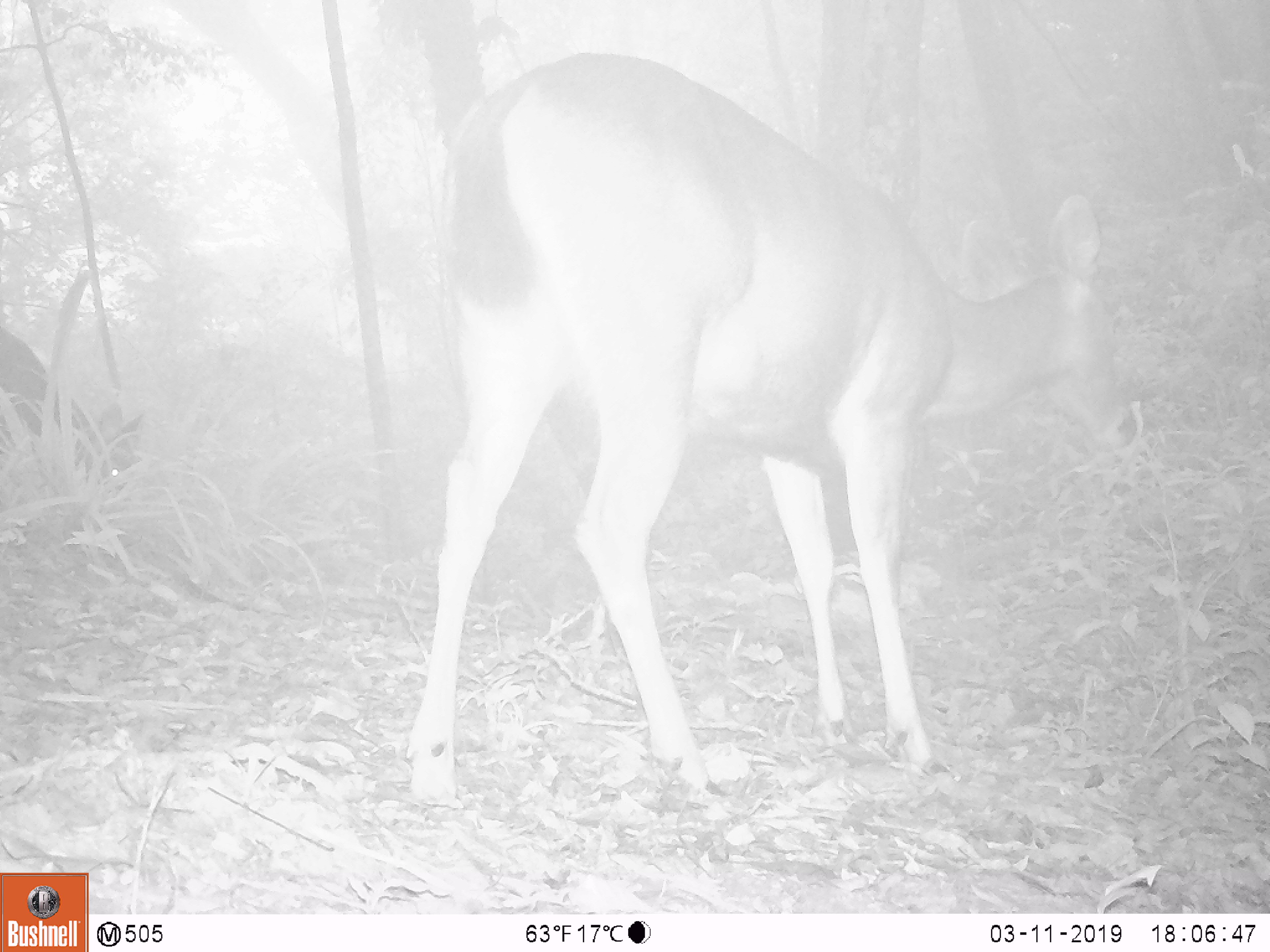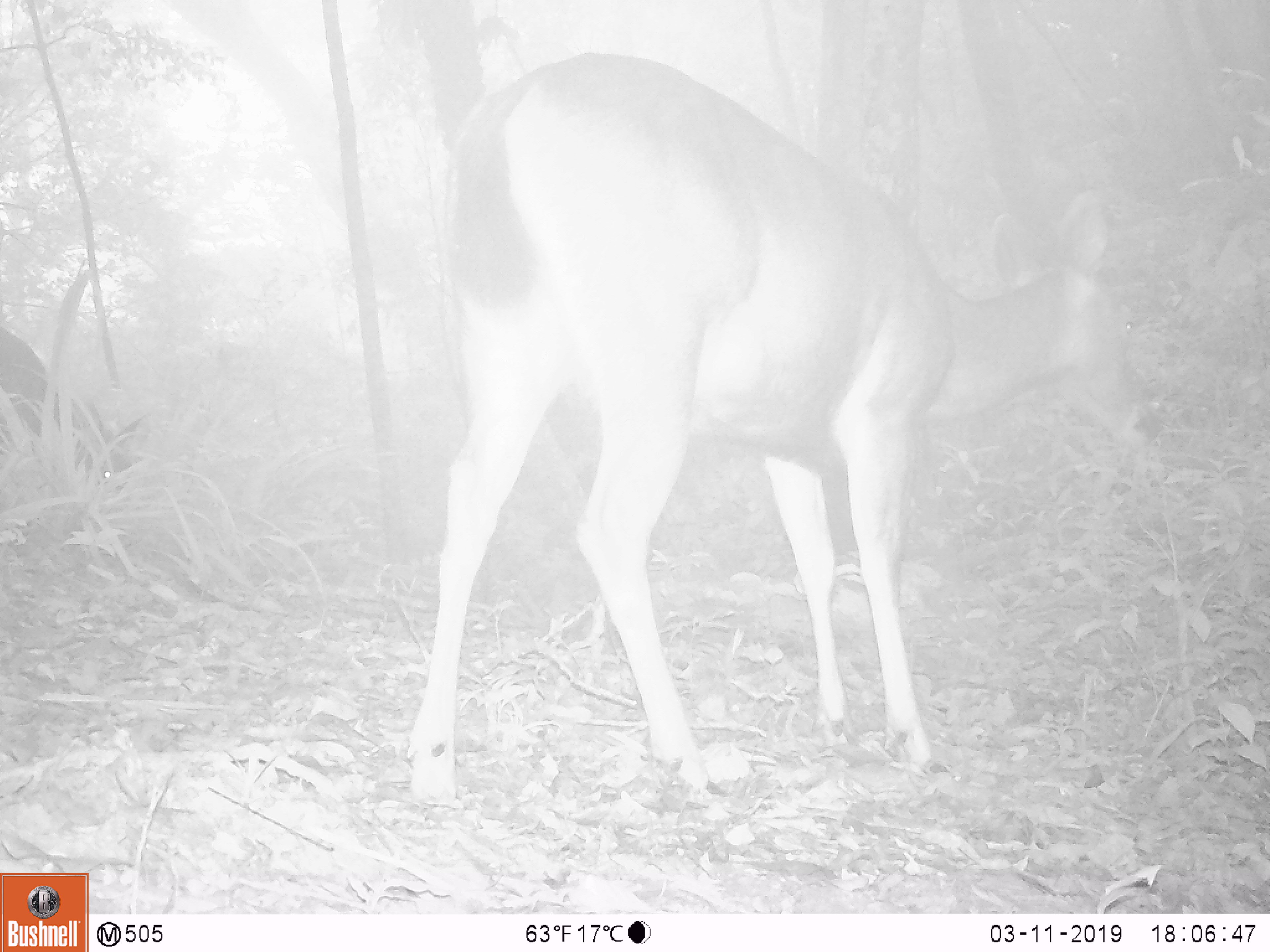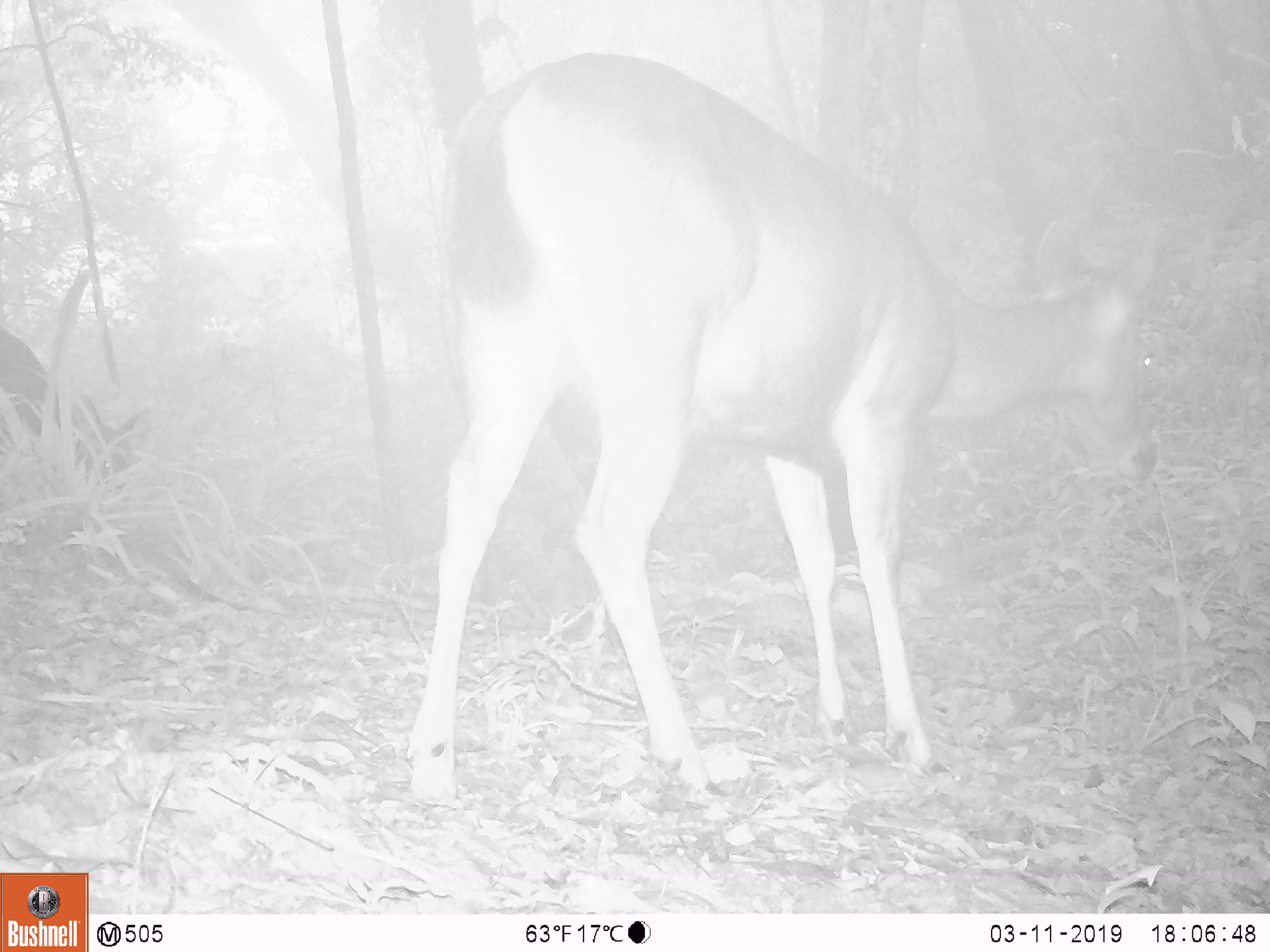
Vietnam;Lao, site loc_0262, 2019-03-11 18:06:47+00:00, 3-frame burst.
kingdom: Animalia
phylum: Chordata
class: Mammalia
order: Artiodactyla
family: Cervidae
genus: Rusa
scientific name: Rusa unicolor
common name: sambar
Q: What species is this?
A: Sambar (Rusa unicolor).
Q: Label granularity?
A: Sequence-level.